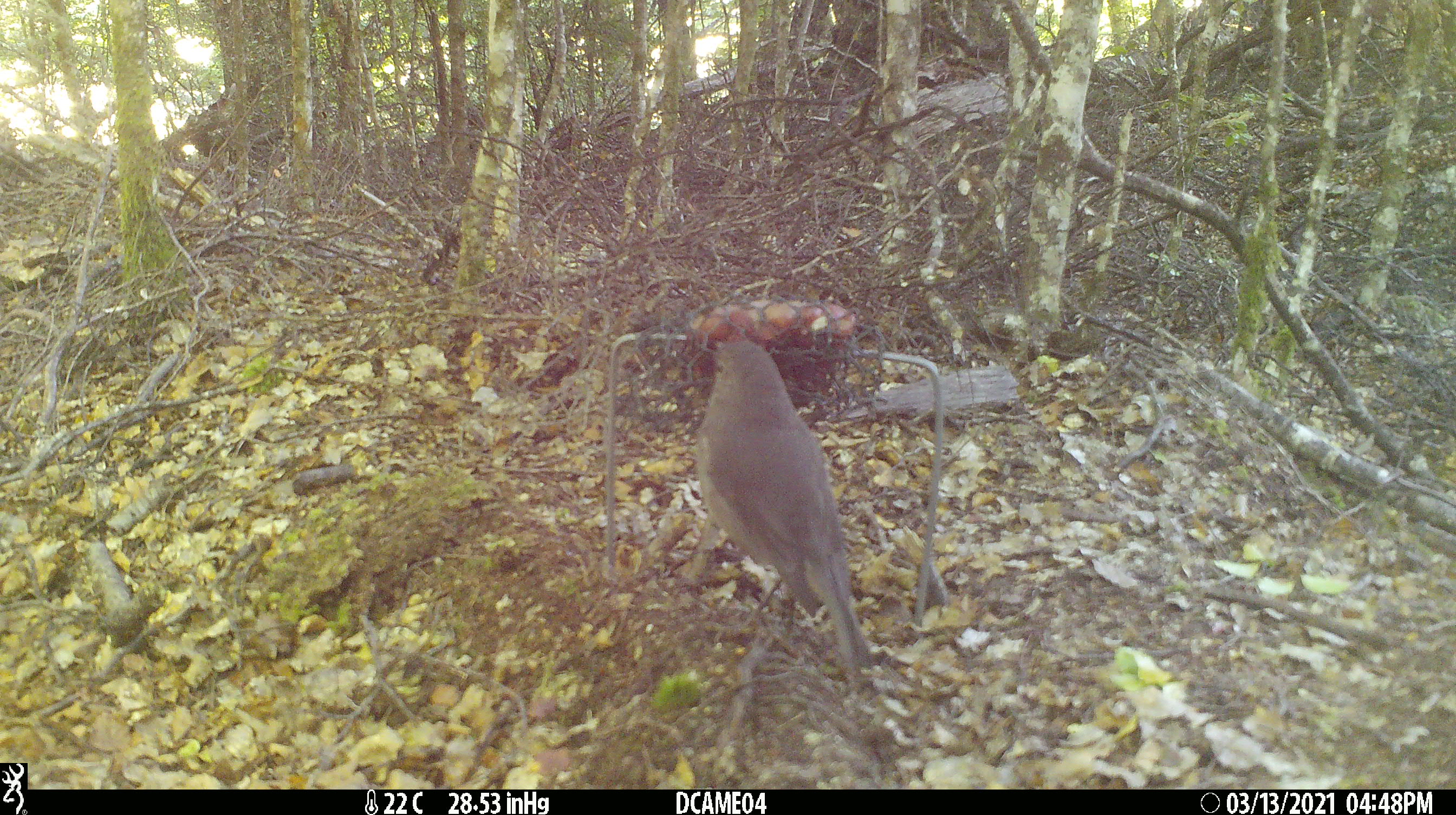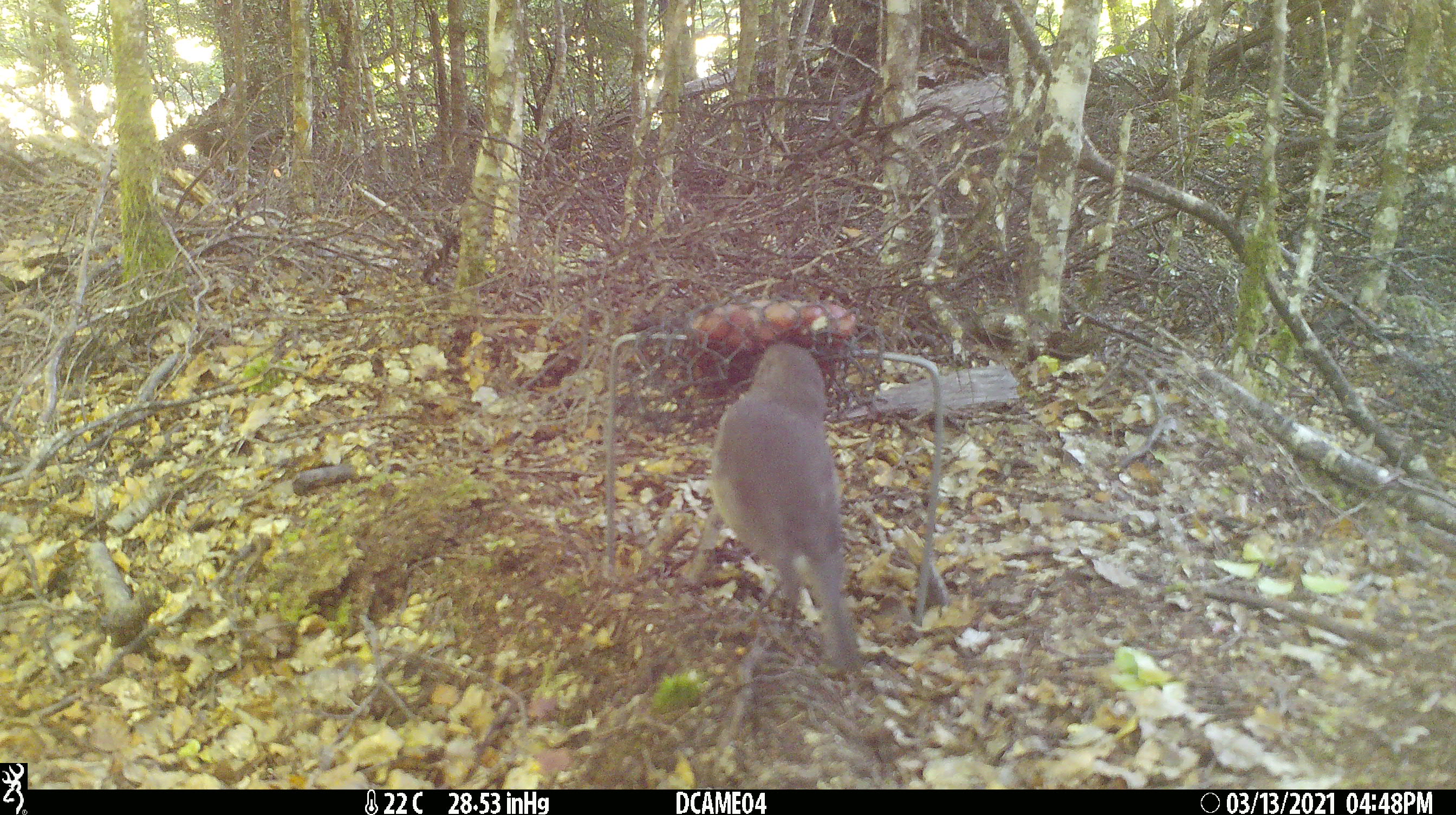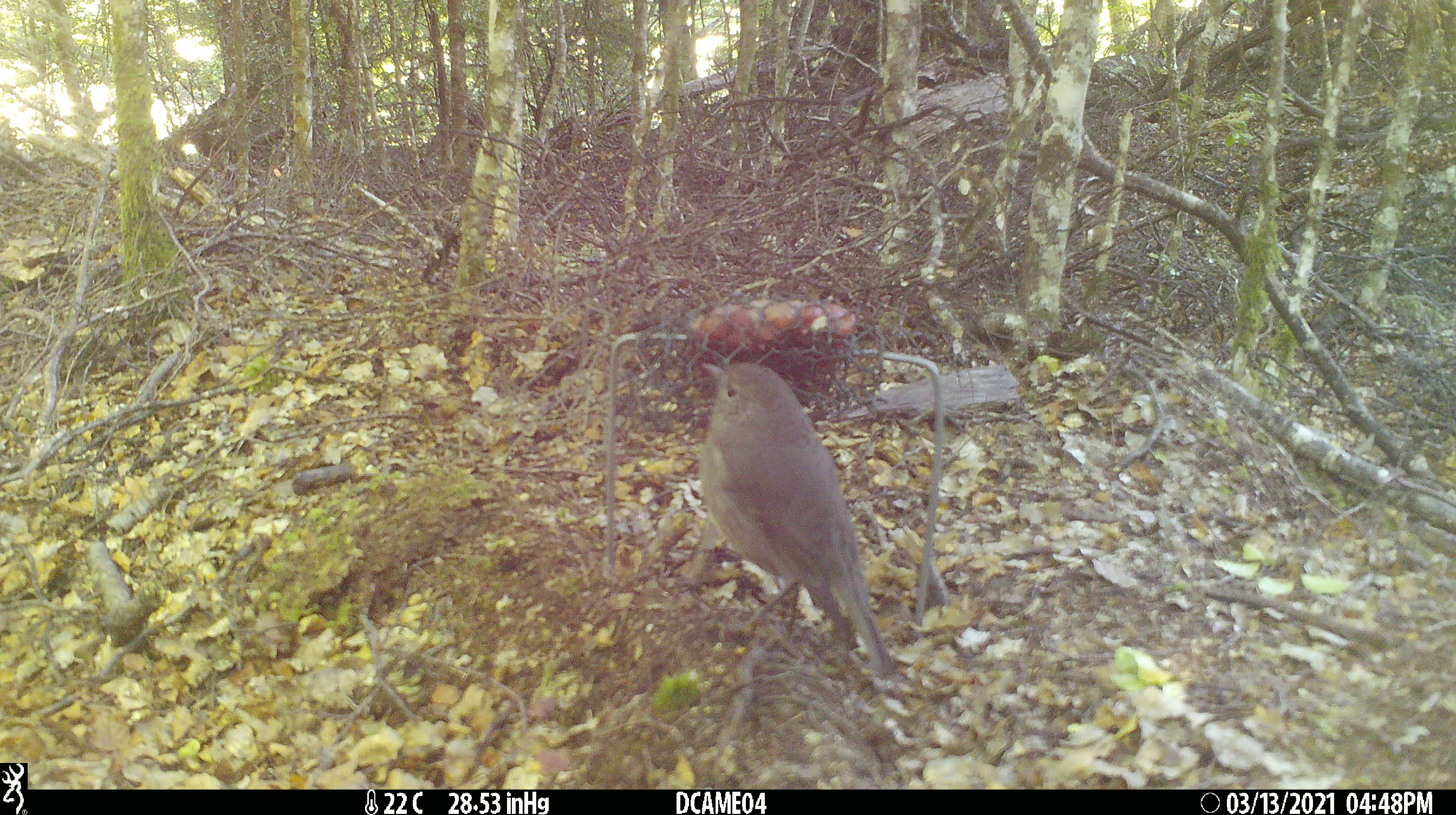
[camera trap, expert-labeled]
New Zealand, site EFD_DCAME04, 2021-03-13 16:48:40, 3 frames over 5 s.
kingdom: Animalia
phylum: Chordata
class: Aves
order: Passeriformes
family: Petroicidae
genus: Petroica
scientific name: Petroica australis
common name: new zealand robin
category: robin